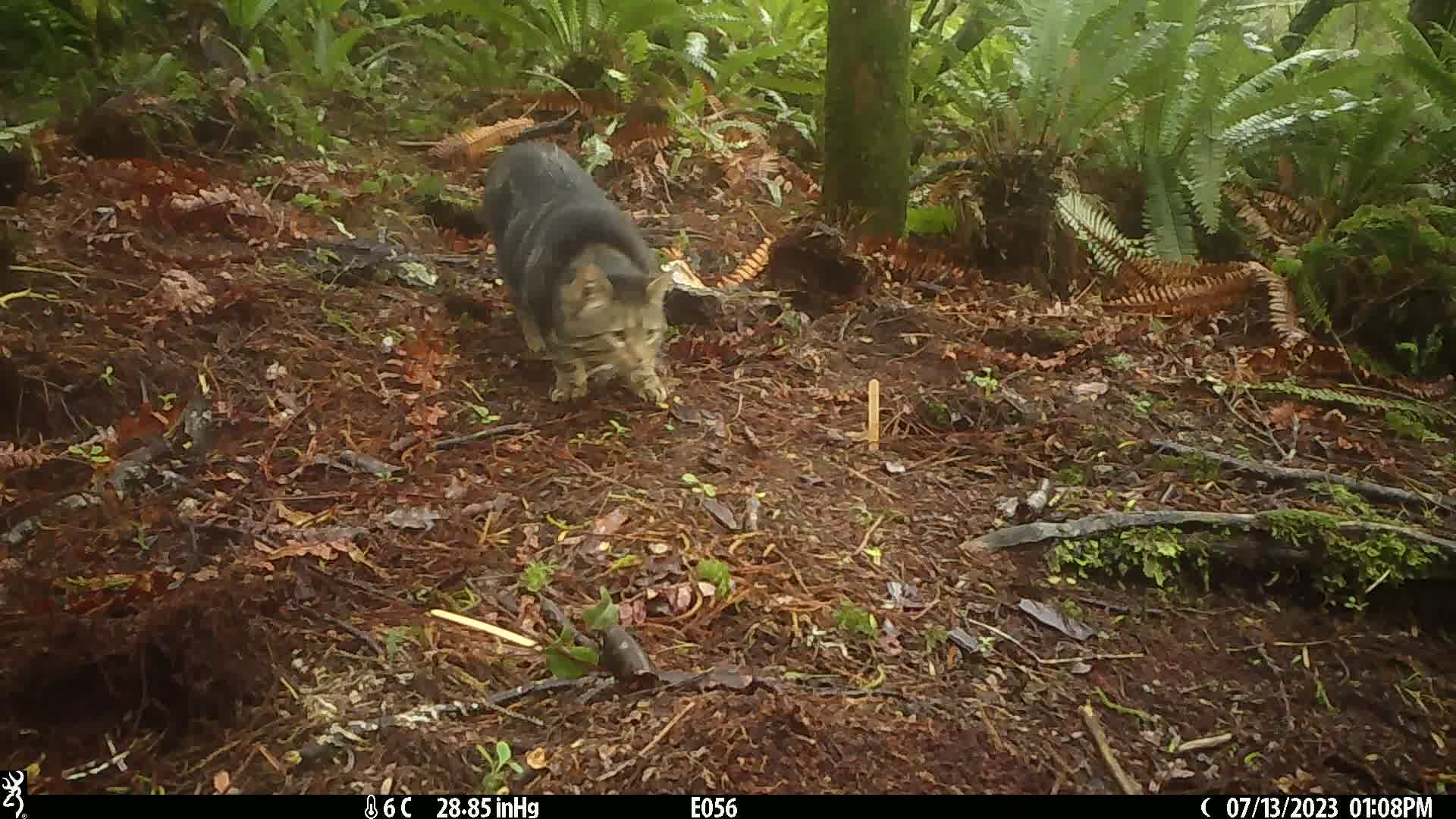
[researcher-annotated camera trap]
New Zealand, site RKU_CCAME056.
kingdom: Animalia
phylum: Chordata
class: Mammalia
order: Carnivora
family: Felidae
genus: Felis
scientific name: Felis catus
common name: domestic cat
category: cat